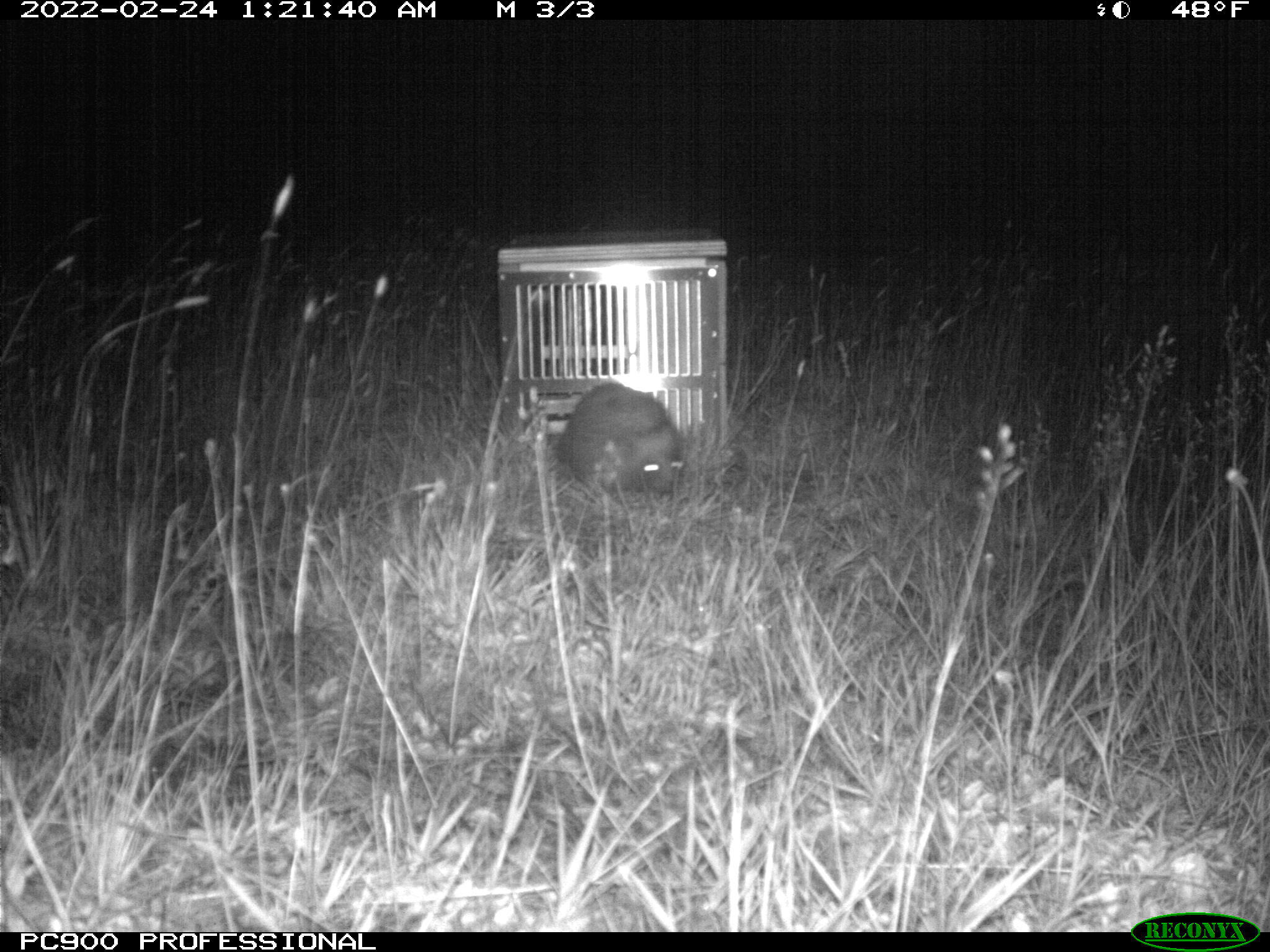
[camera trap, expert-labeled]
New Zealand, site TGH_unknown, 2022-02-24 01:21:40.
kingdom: Animalia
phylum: Chordata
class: Mammalia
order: Eulipotyphla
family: Erinaceidae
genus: Erinaceus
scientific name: Erinaceus europaeus europaeus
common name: european hedgehog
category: hedgehog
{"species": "hedgehog (european hedgehog) (Erinaceus europaeus europaeus)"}